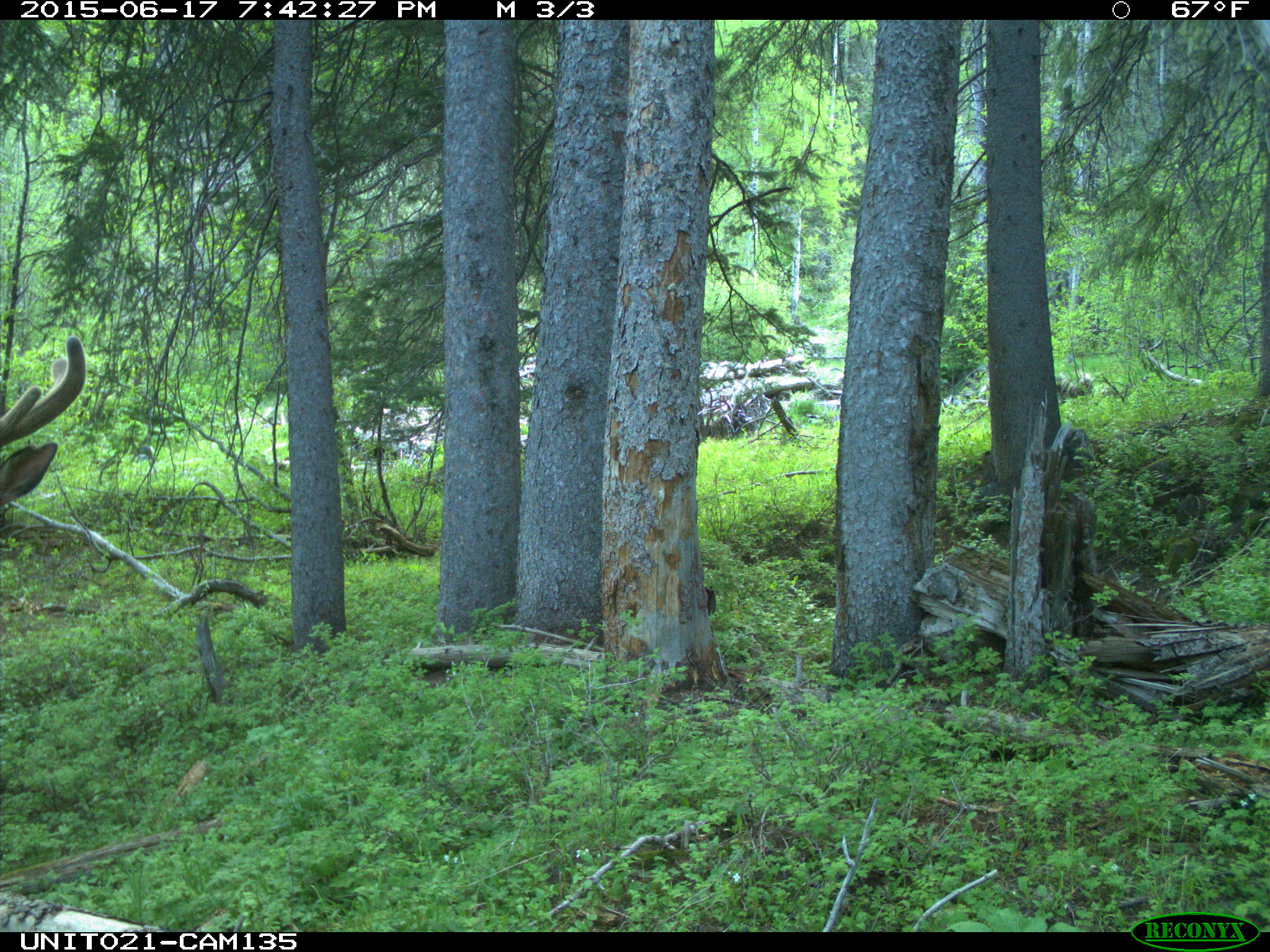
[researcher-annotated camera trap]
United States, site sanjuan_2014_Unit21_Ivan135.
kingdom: Animalia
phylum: Chordata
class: Mammalia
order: Artiodactyla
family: Cervidae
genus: Cervus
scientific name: Cervus elaphus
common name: red deer